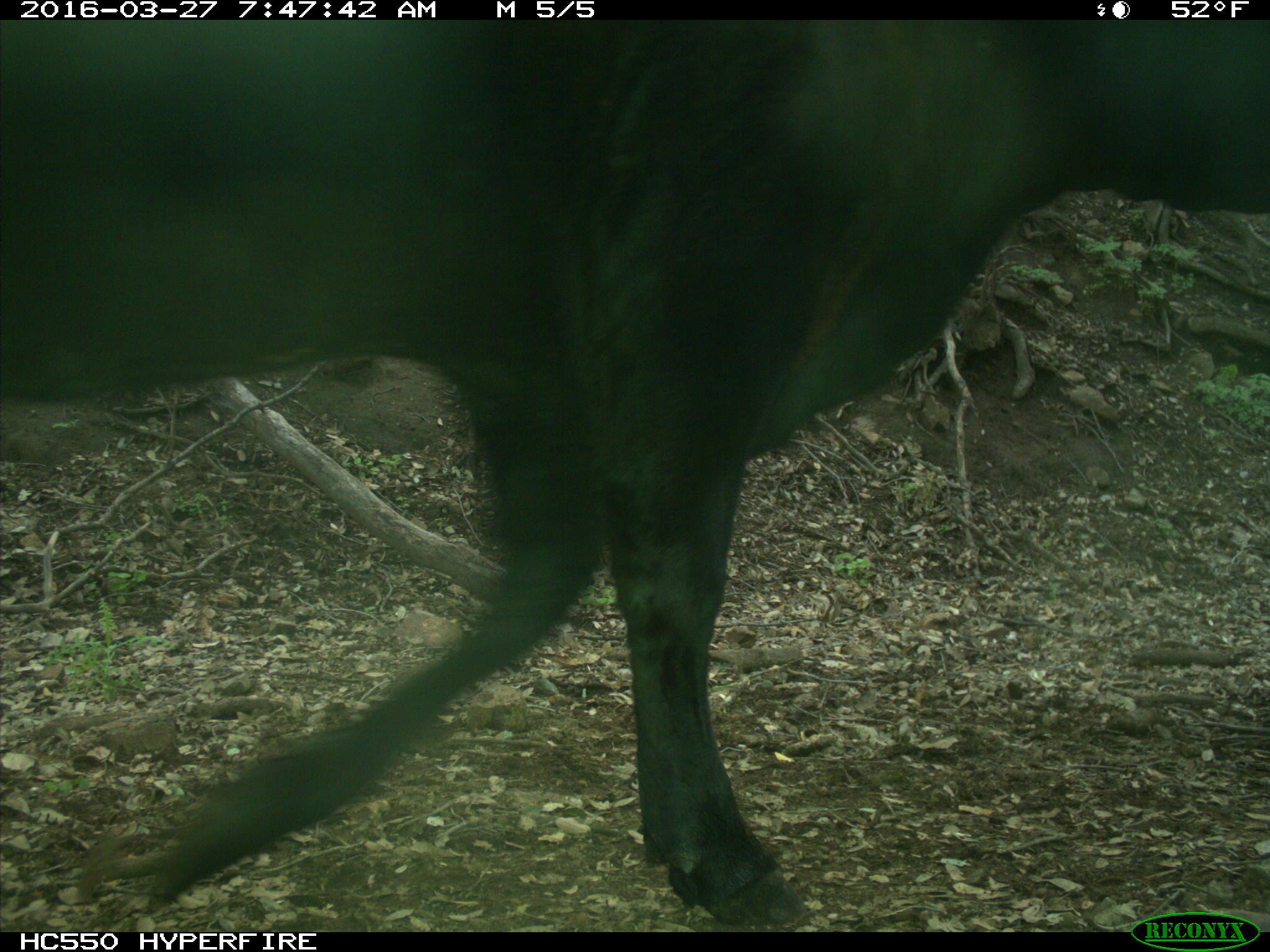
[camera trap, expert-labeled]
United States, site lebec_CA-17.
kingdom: Animalia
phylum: Chordata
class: Mammalia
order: Artiodactyla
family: Bovidae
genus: Bos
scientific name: Bos taurus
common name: domestic cow